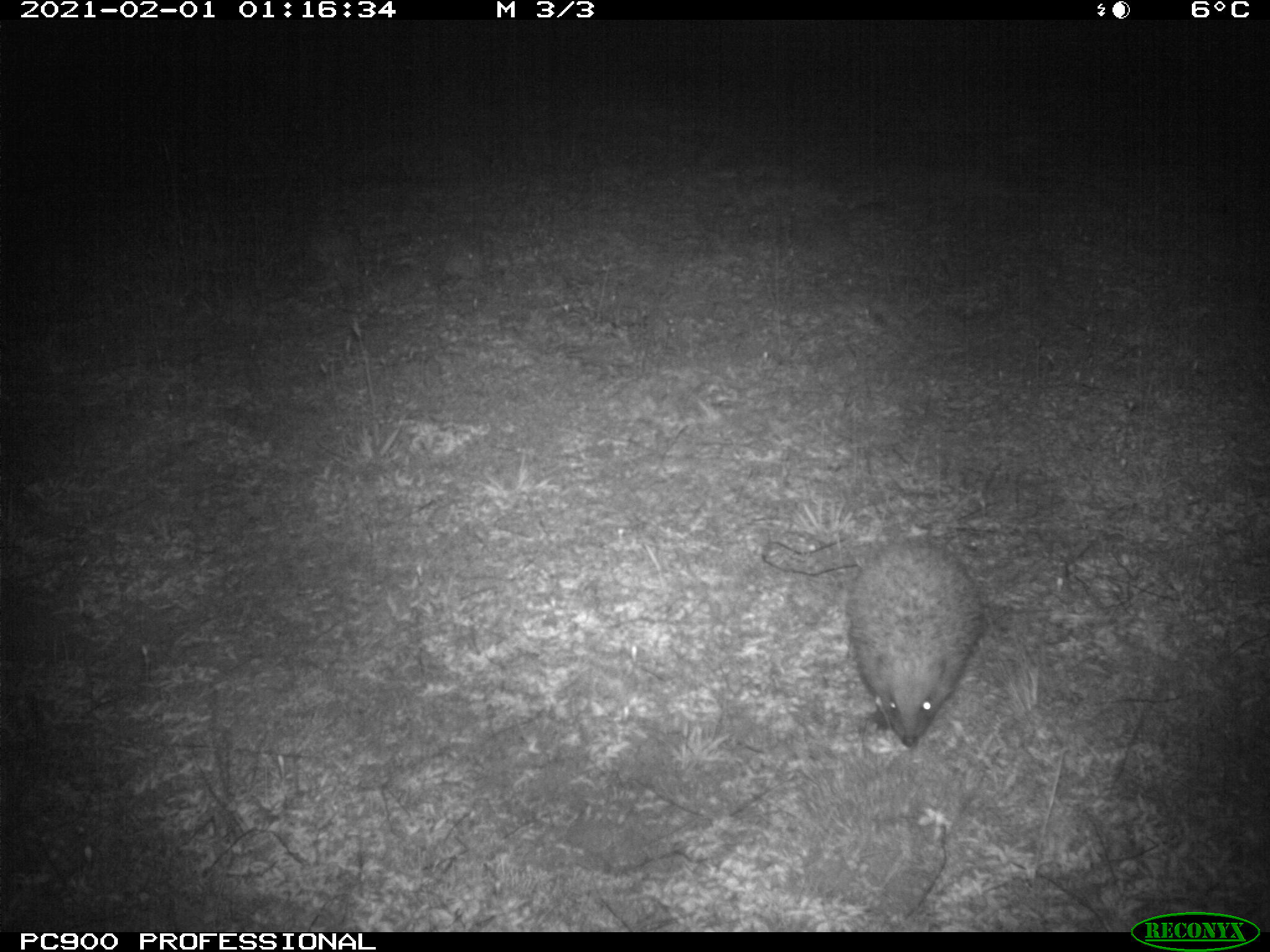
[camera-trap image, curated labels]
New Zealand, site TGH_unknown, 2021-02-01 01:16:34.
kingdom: Animalia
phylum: Chordata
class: Mammalia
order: Eulipotyphla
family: Erinaceidae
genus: Erinaceus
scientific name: Erinaceus europaeus europaeus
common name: european hedgehog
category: hedgehog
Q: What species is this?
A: Hedgehog (european hedgehog) (Erinaceus europaeus europaeus).